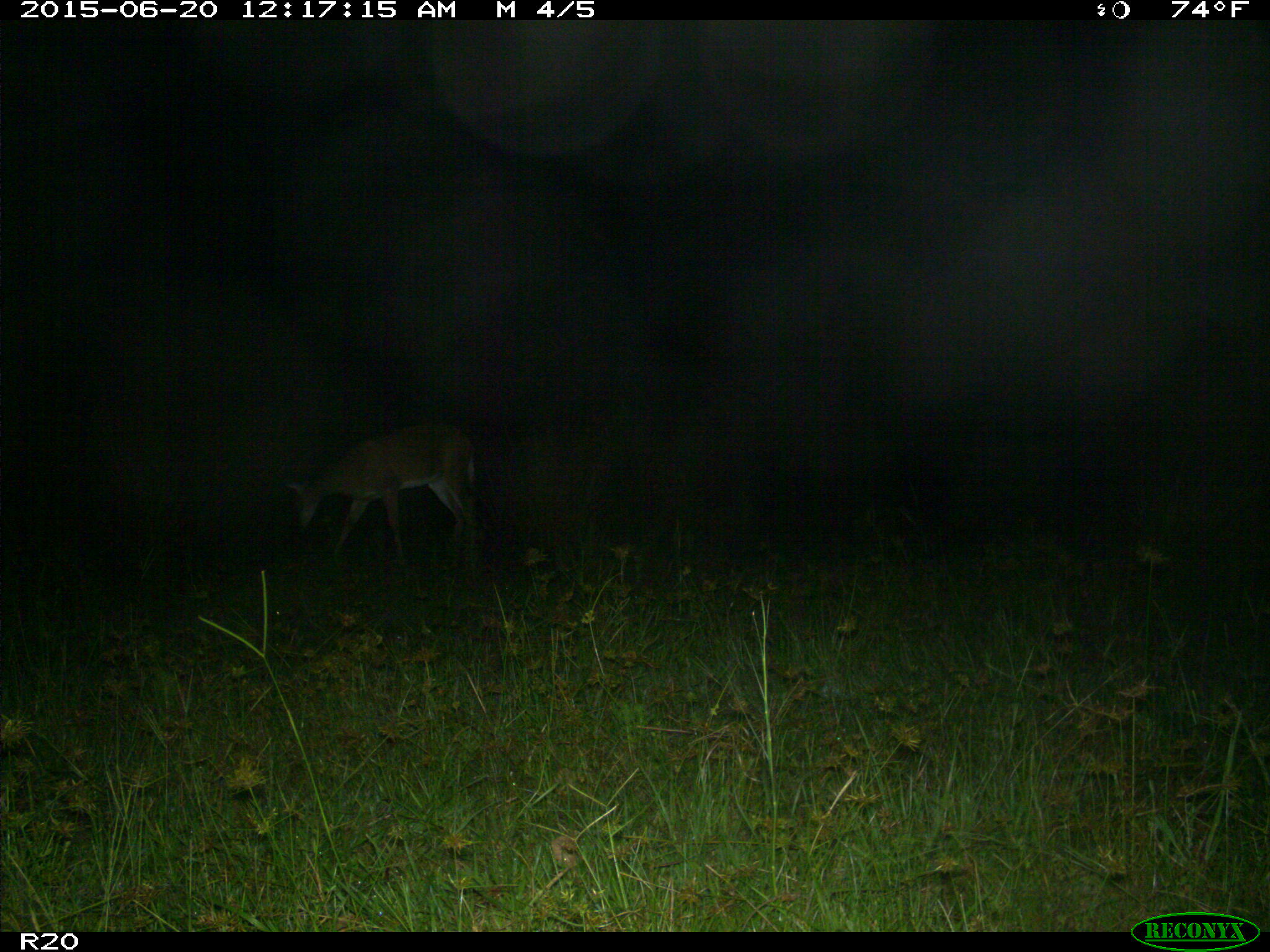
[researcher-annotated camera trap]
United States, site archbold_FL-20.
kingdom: Animalia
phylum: Chordata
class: Mammalia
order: Artiodactyla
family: Cervidae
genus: Odocoileus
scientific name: Odocoileus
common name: deer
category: unidentified deer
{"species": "unidentified deer (deer) (Odocoileus)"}